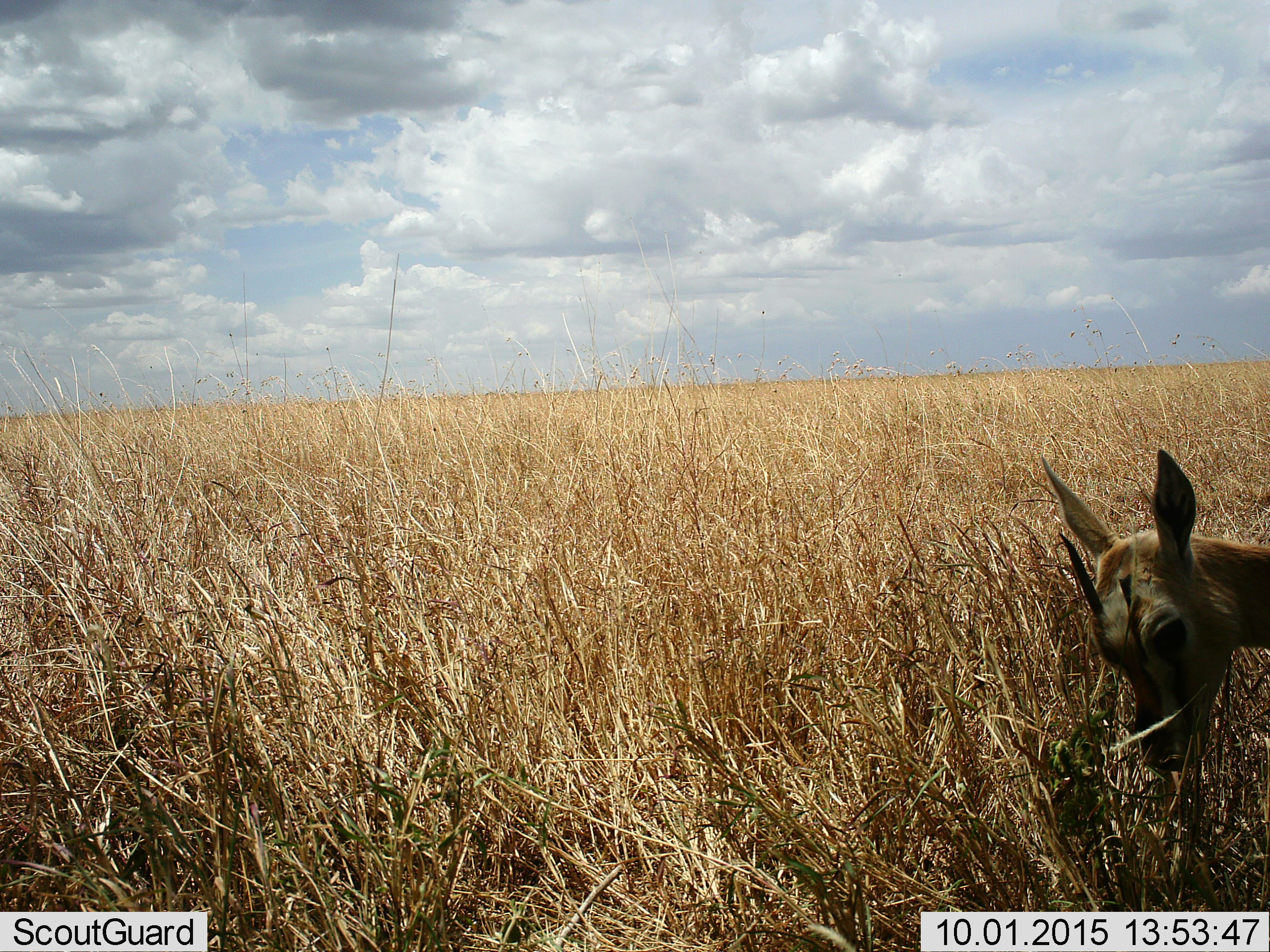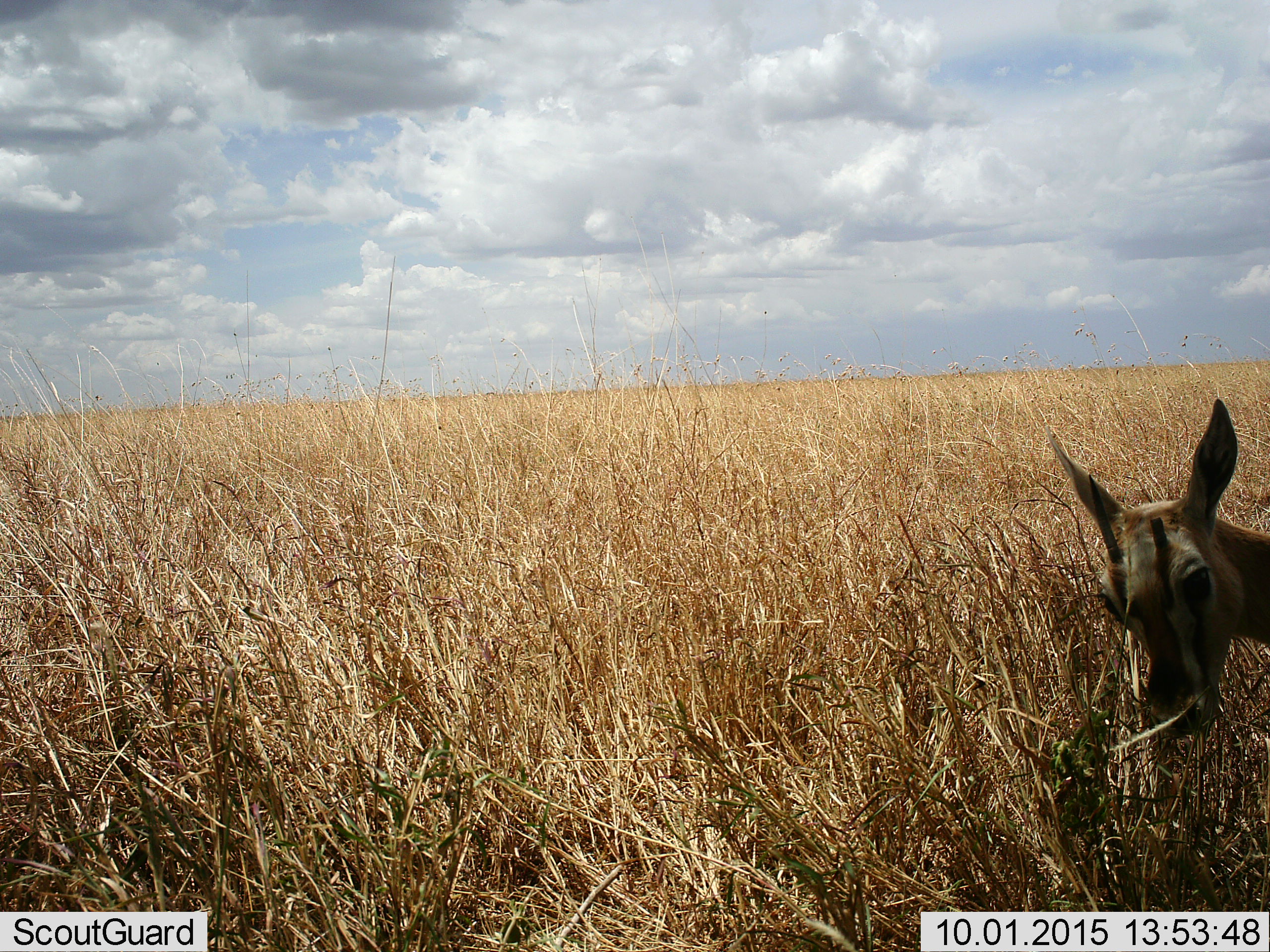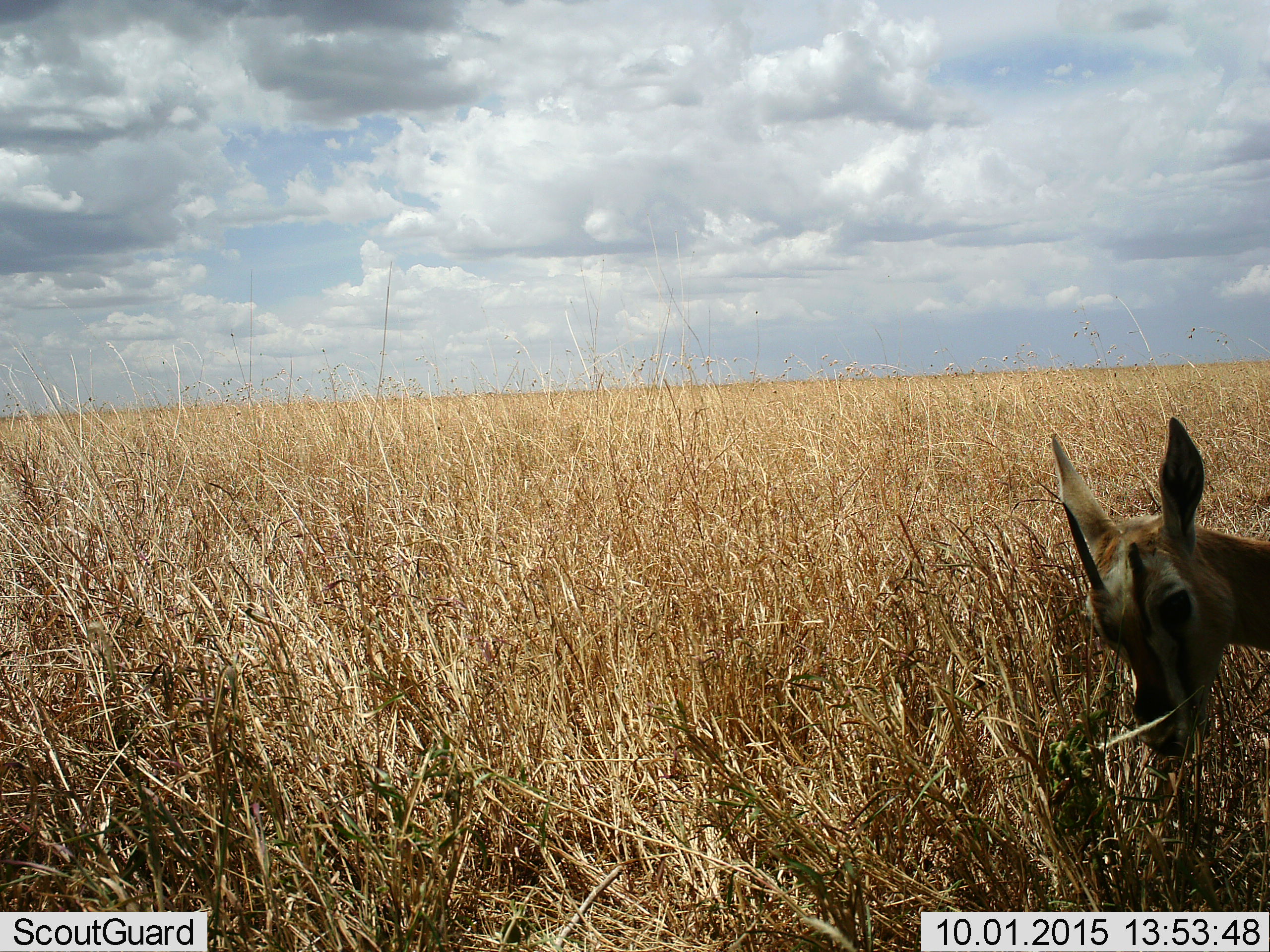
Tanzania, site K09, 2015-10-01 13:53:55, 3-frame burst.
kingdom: Animalia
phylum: Chordata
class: Mammalia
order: Artiodactyla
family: Bovidae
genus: Eudorcas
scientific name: Eudorcas thomsonii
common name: thomson's gazelle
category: gazellethomsons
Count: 1.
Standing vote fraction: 50%.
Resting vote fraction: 12%.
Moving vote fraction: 12%.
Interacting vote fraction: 12%.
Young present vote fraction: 0%.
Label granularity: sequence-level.